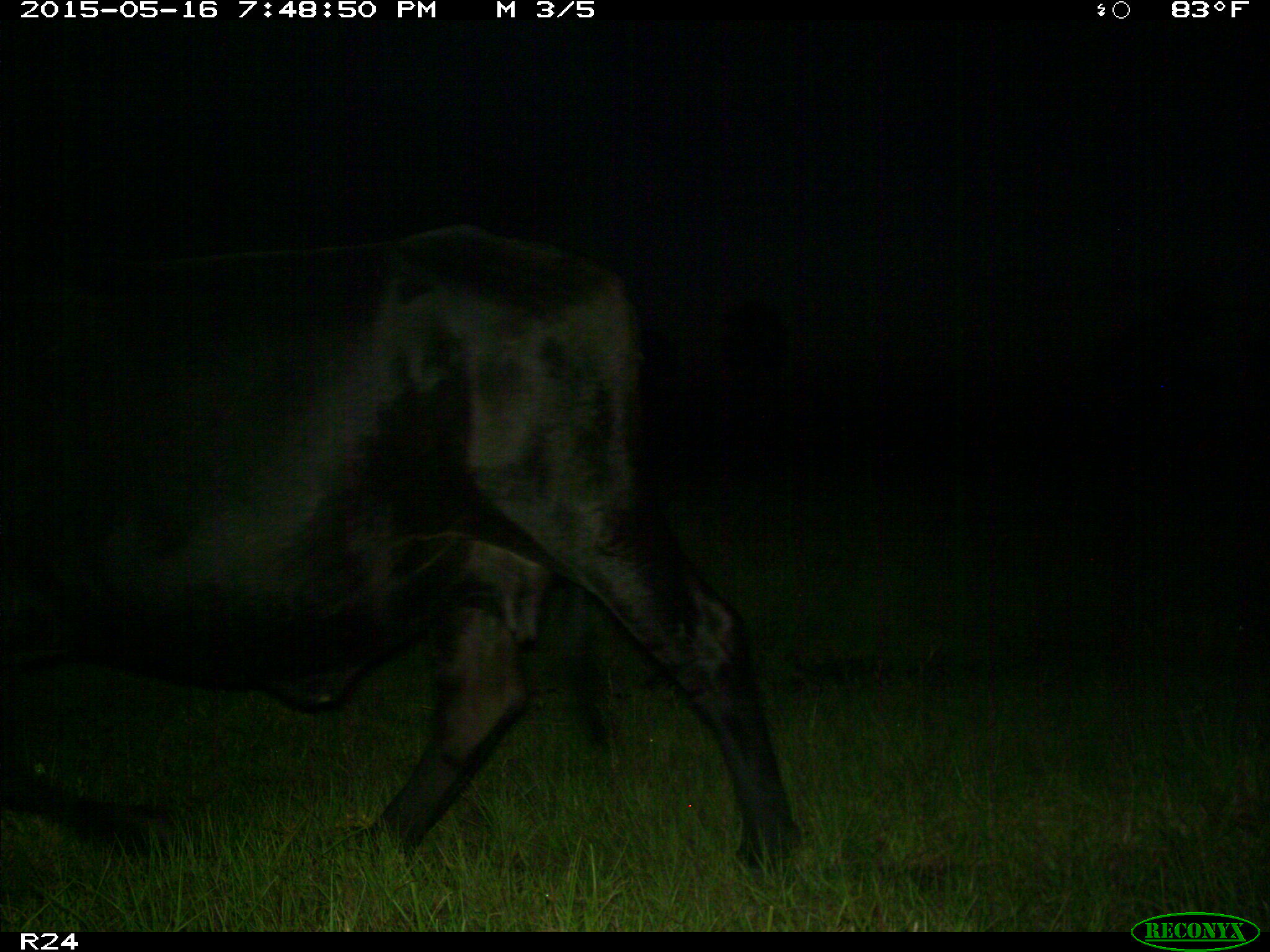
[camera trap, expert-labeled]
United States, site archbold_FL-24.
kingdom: Animalia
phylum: Chordata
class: Mammalia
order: Artiodactyla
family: Bovidae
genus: Bos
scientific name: Bos taurus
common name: domestic cow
Bos taurus (domestic cow).